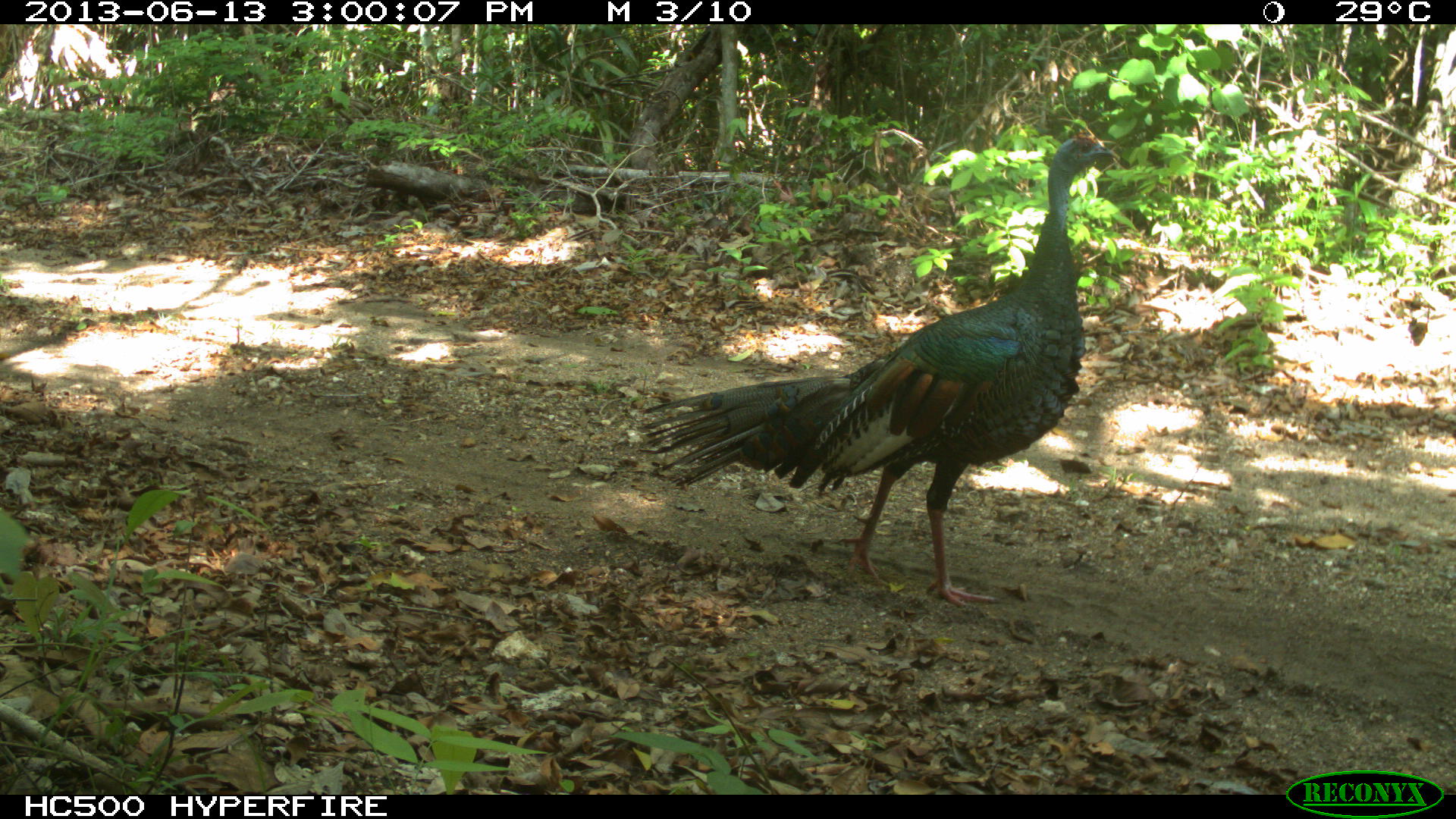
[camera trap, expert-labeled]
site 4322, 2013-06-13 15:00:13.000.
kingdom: Animalia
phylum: Chordata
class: Aves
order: Galliformes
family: Phasianidae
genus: Meleagris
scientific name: Meleagris ocellata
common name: ocellated turkey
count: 1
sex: male